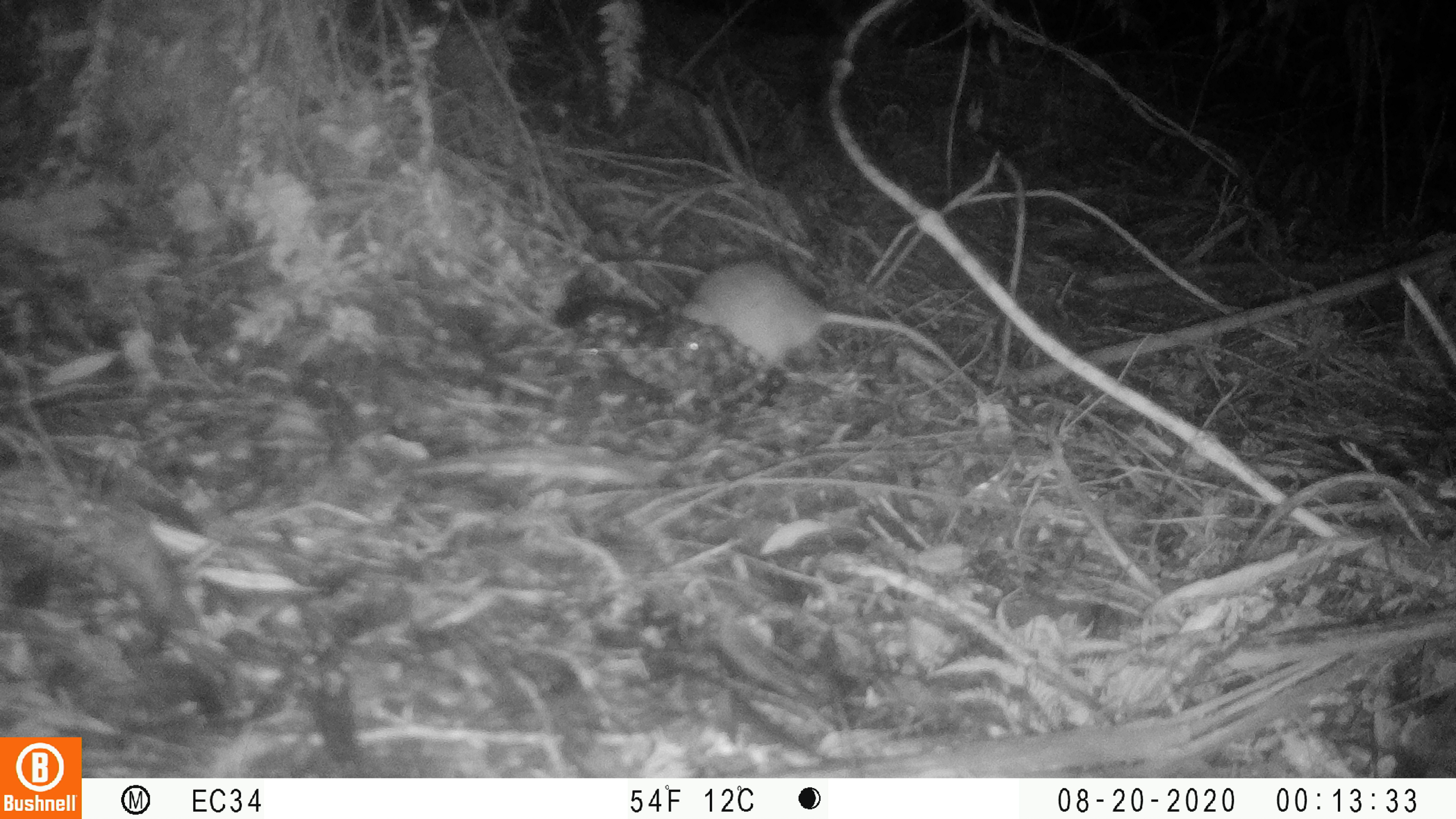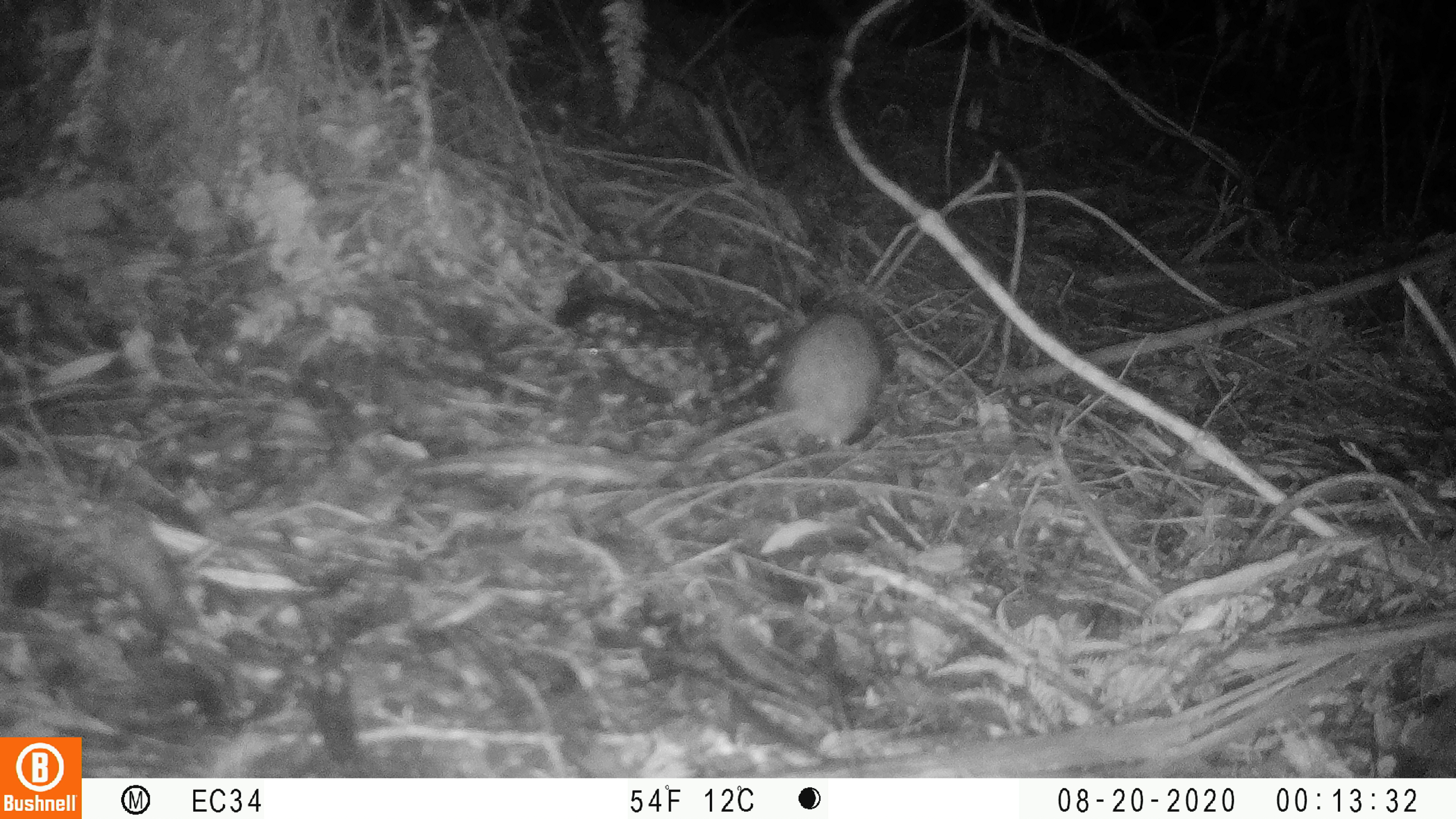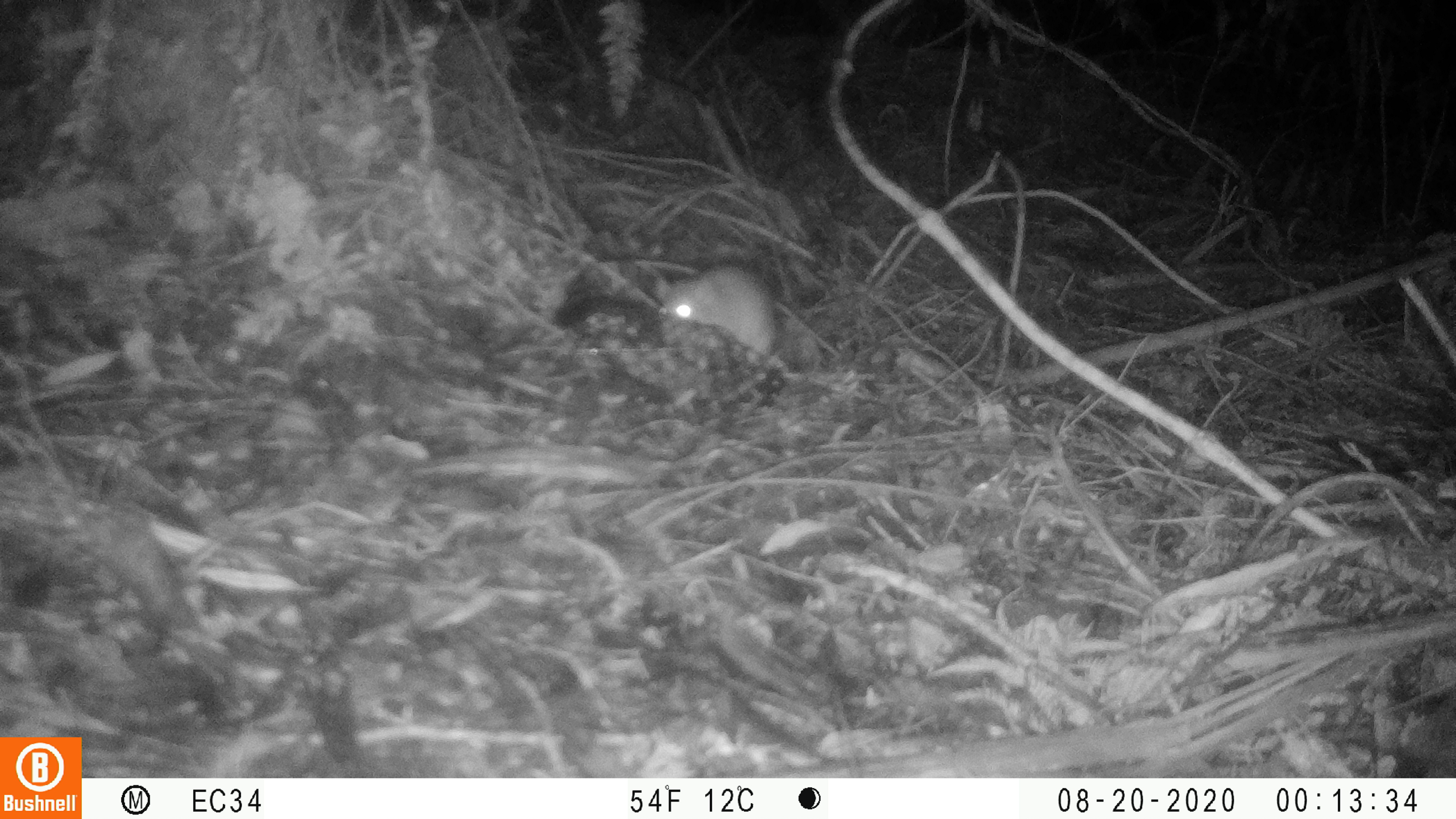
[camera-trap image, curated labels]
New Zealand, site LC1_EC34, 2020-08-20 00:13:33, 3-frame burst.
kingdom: Animalia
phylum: Chordata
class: Mammalia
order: Rodentia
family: Muridae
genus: Rattus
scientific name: Rattus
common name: rat